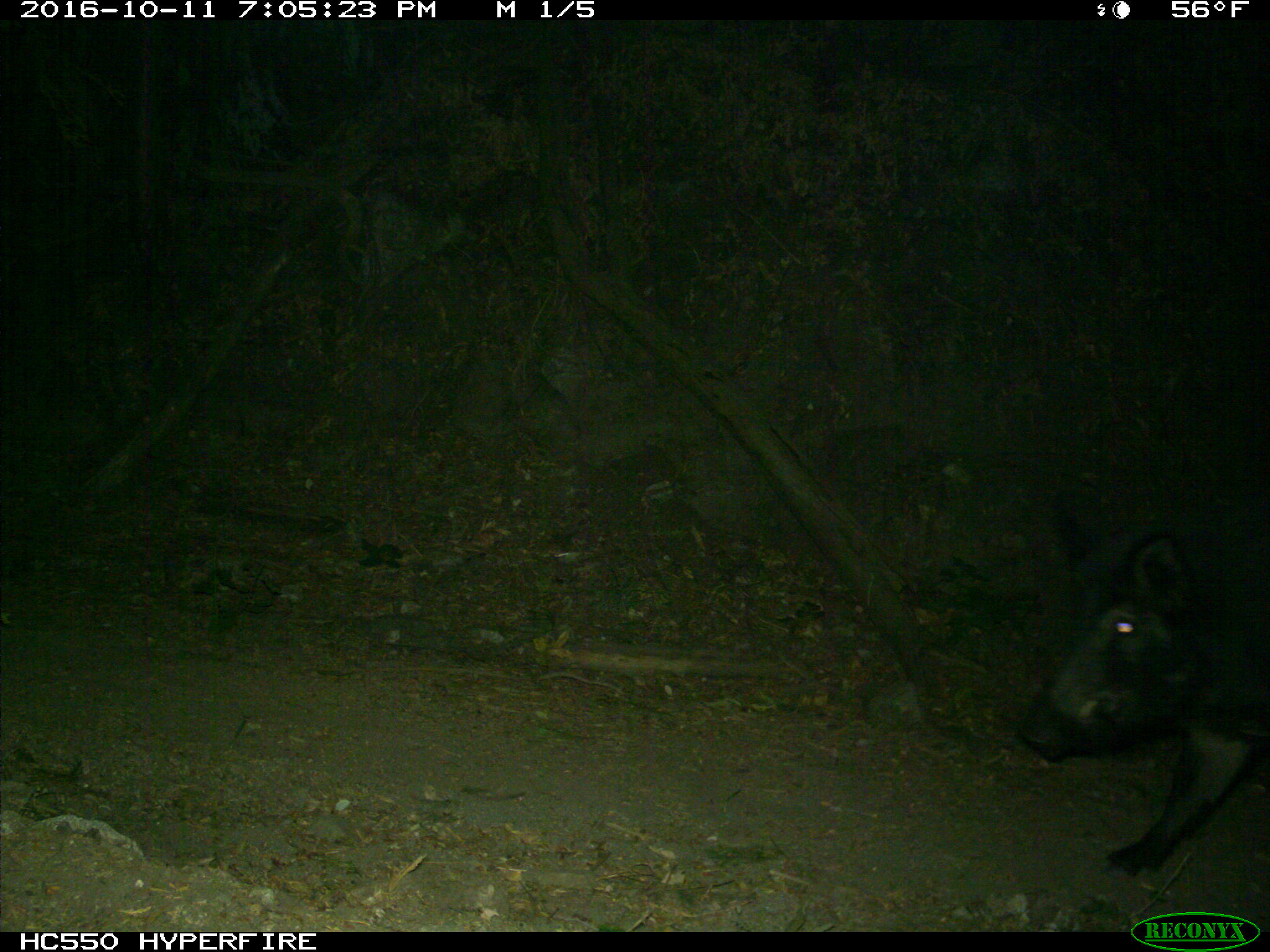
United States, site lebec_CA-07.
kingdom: Animalia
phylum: Chordata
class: Mammalia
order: Artiodactyla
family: Suidae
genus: Sus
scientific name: Sus scrofa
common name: wild boar